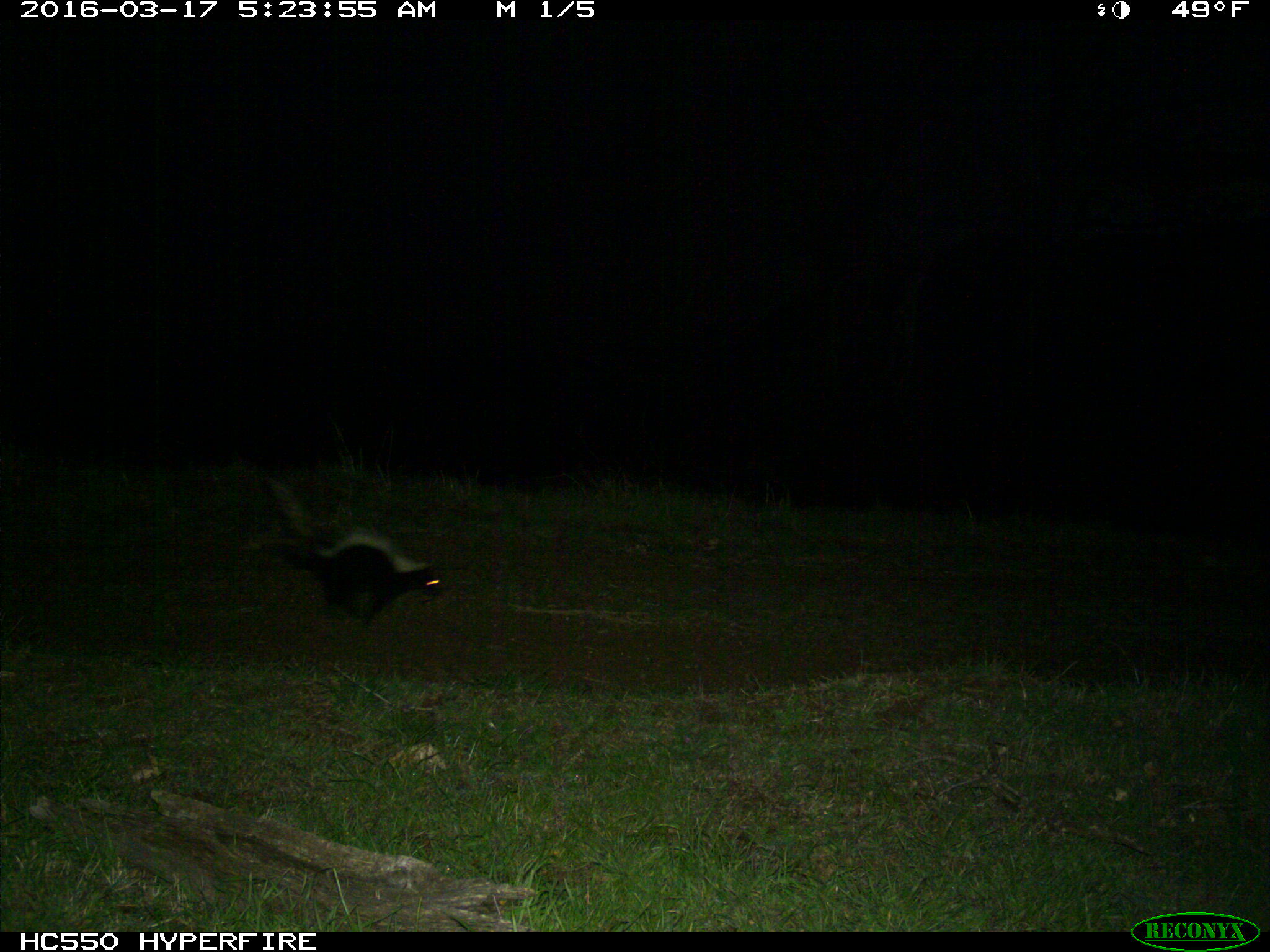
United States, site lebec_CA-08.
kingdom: Animalia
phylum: Chordata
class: Mammalia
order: Carnivora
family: Mephitidae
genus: Mephitis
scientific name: Mephitis mephitis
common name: striped skunk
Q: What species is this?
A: Mephitis mephitis (striped skunk).